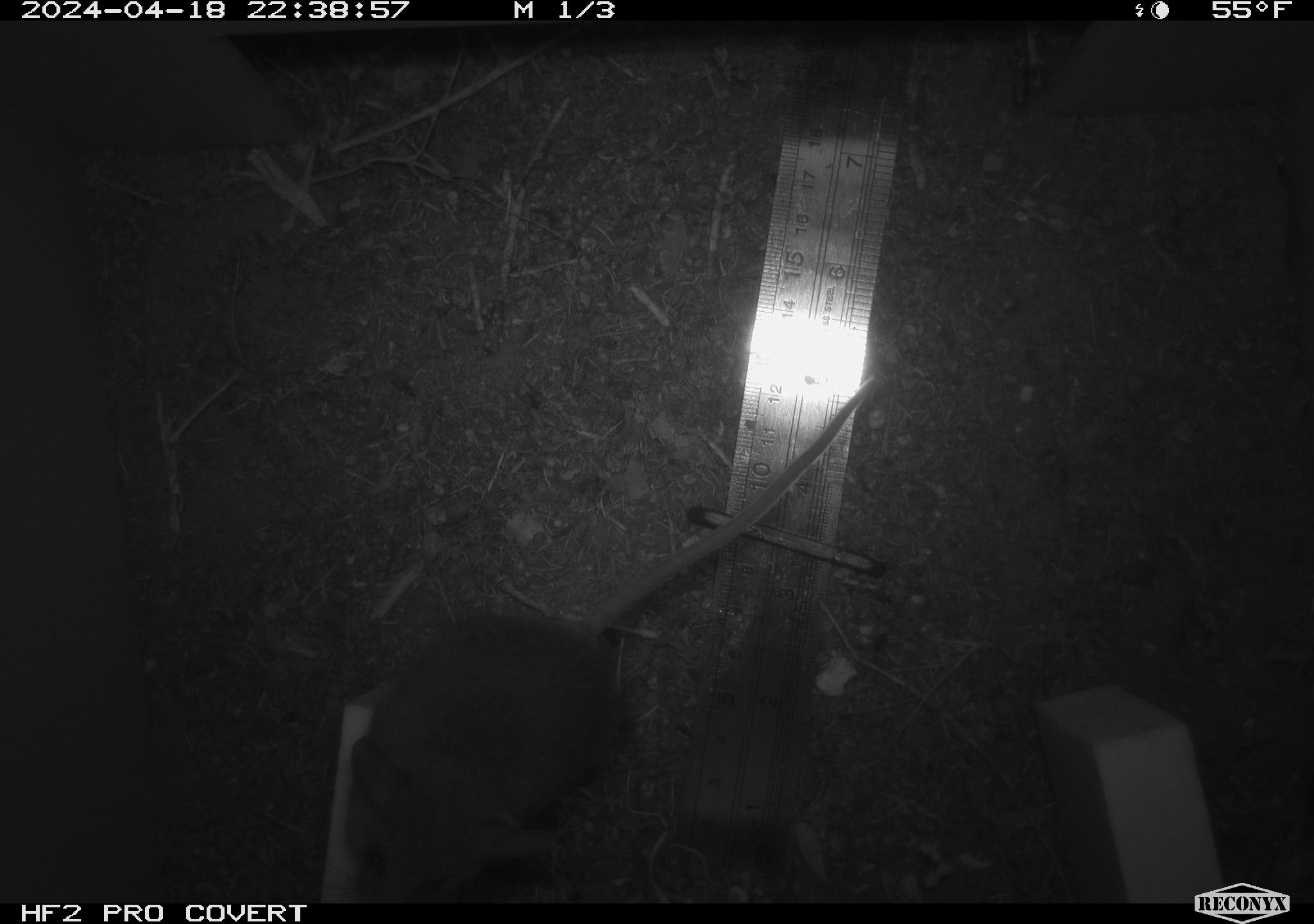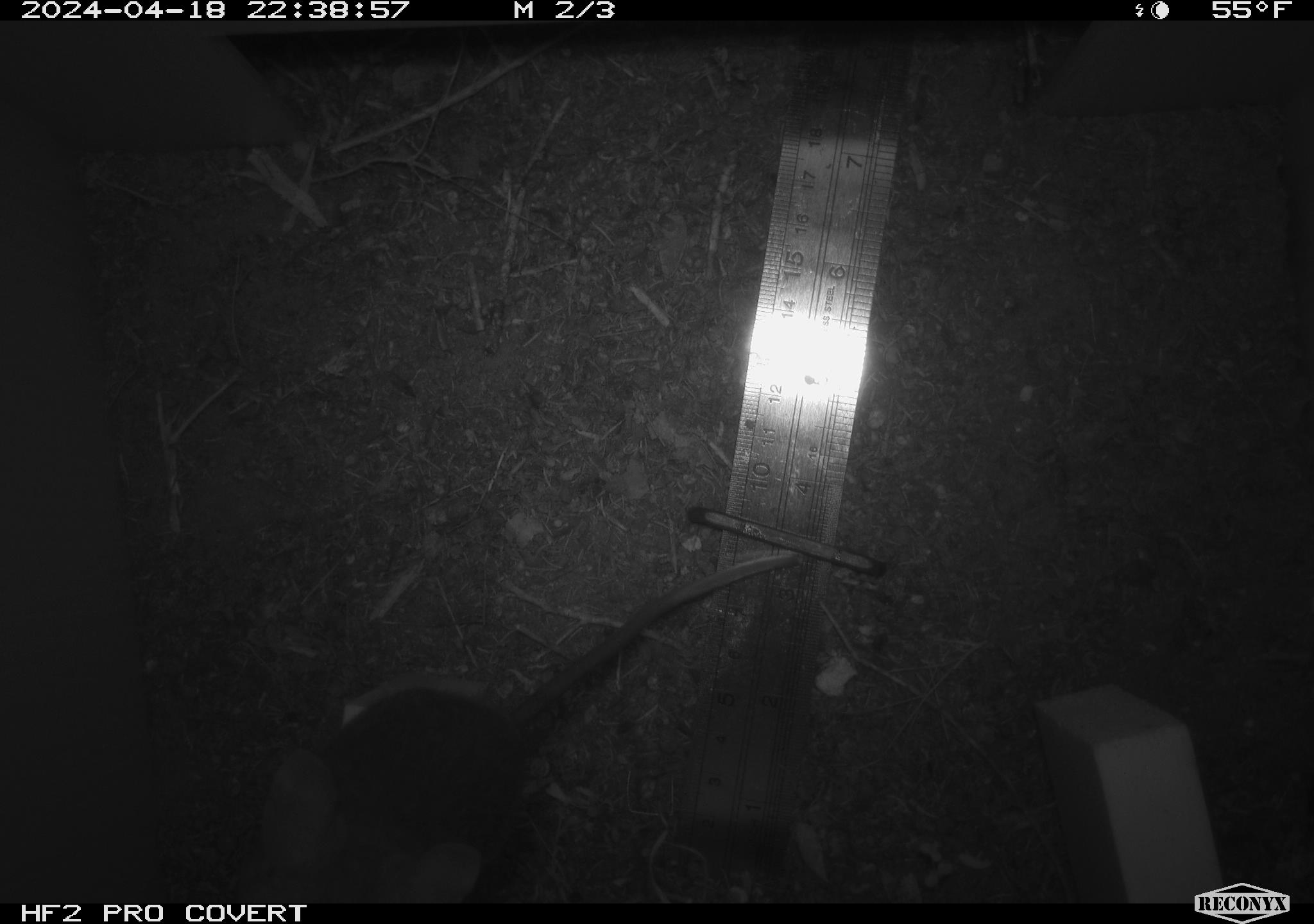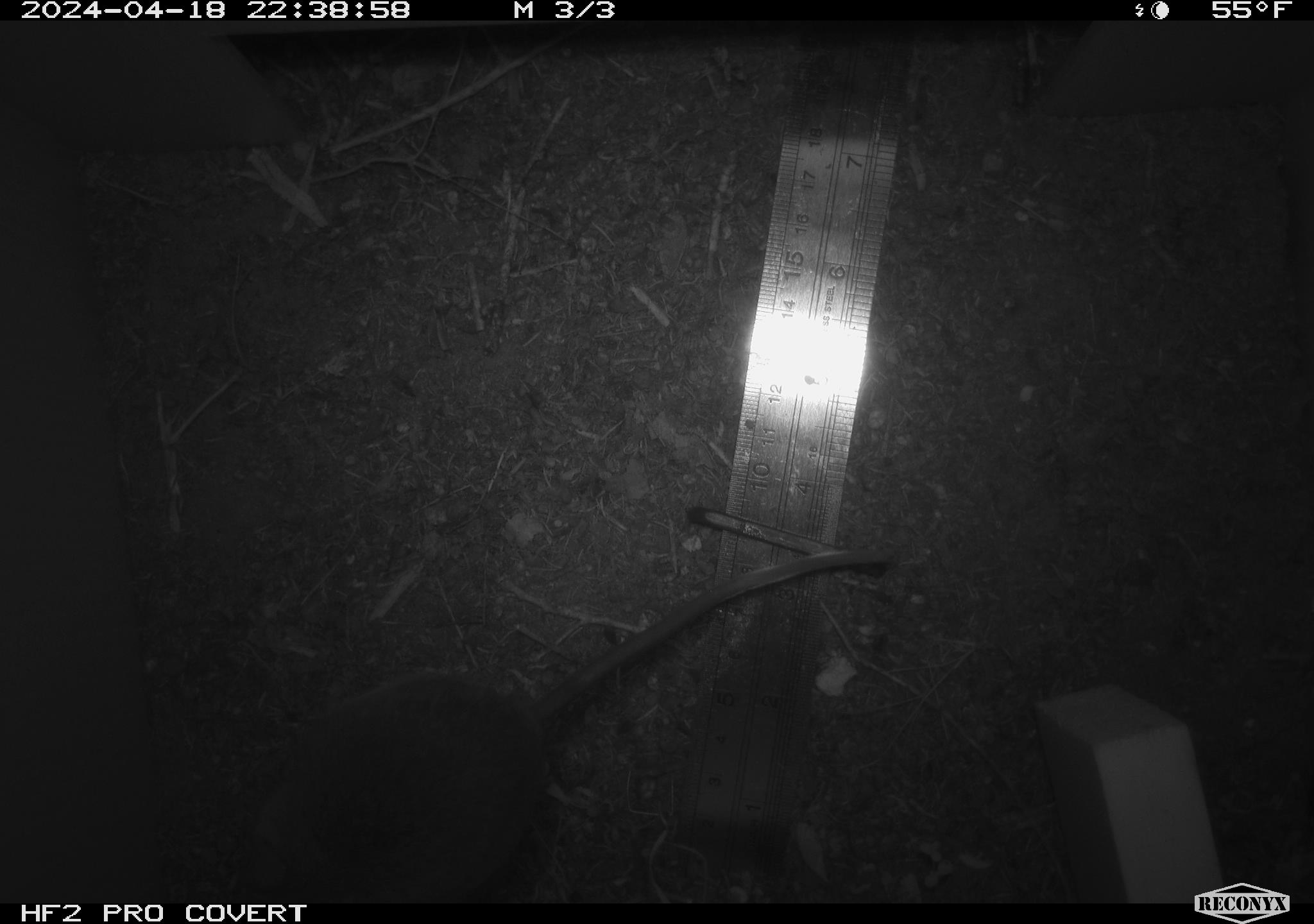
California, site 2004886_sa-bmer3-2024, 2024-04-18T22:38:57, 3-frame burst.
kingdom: Animalia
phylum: Chordata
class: Mammalia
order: Rodentia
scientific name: Rodentia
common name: mouse species